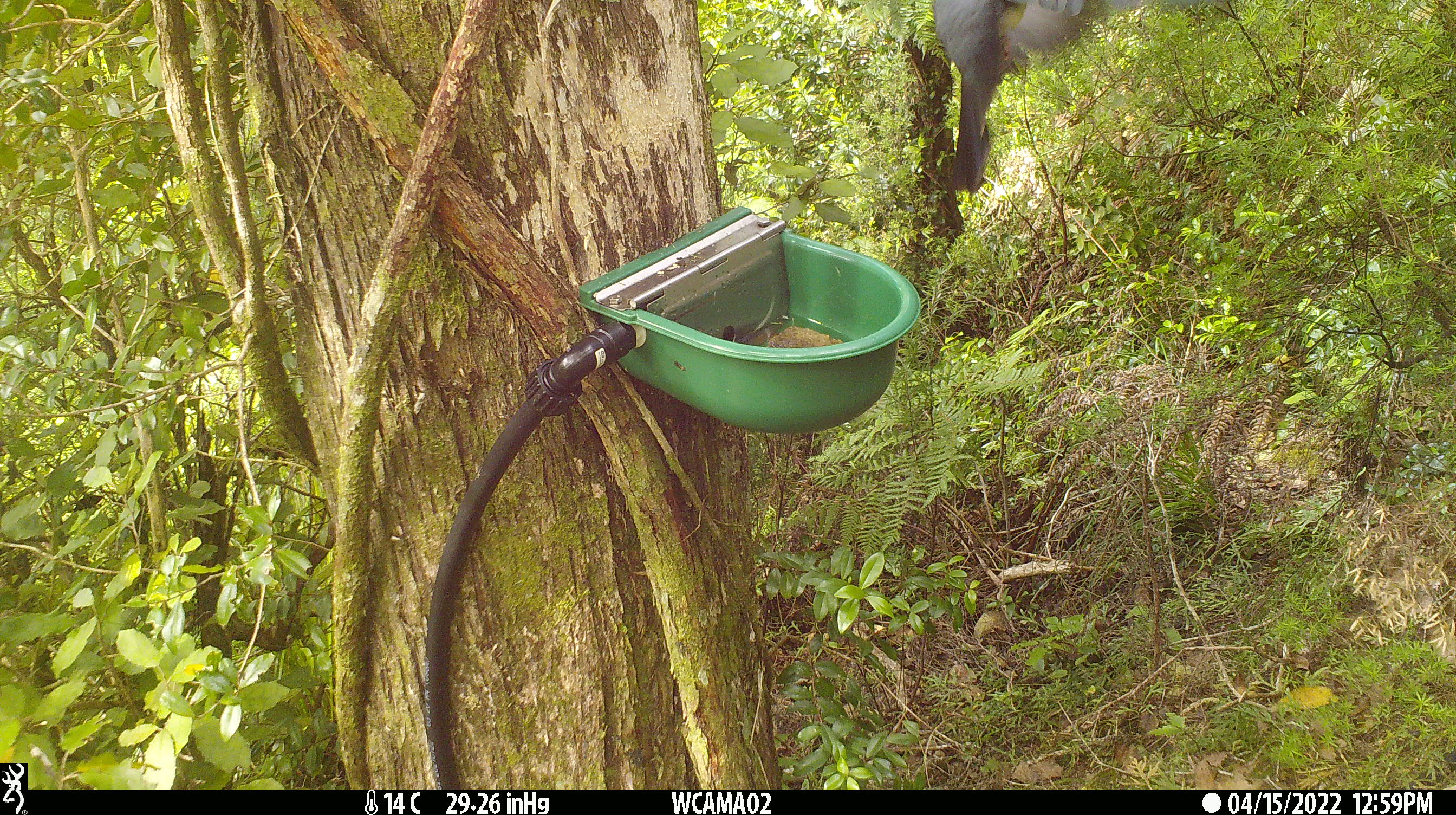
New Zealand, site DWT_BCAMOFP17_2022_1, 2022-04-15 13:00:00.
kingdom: Animalia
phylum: Chordata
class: Aves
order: Columbiformes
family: Columbidae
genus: Hemiphaga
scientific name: Hemiphaga novaeseelandiae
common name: new zealand pigeon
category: kereru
Kereru (new zealand pigeon) (Hemiphaga novaeseelandiae).